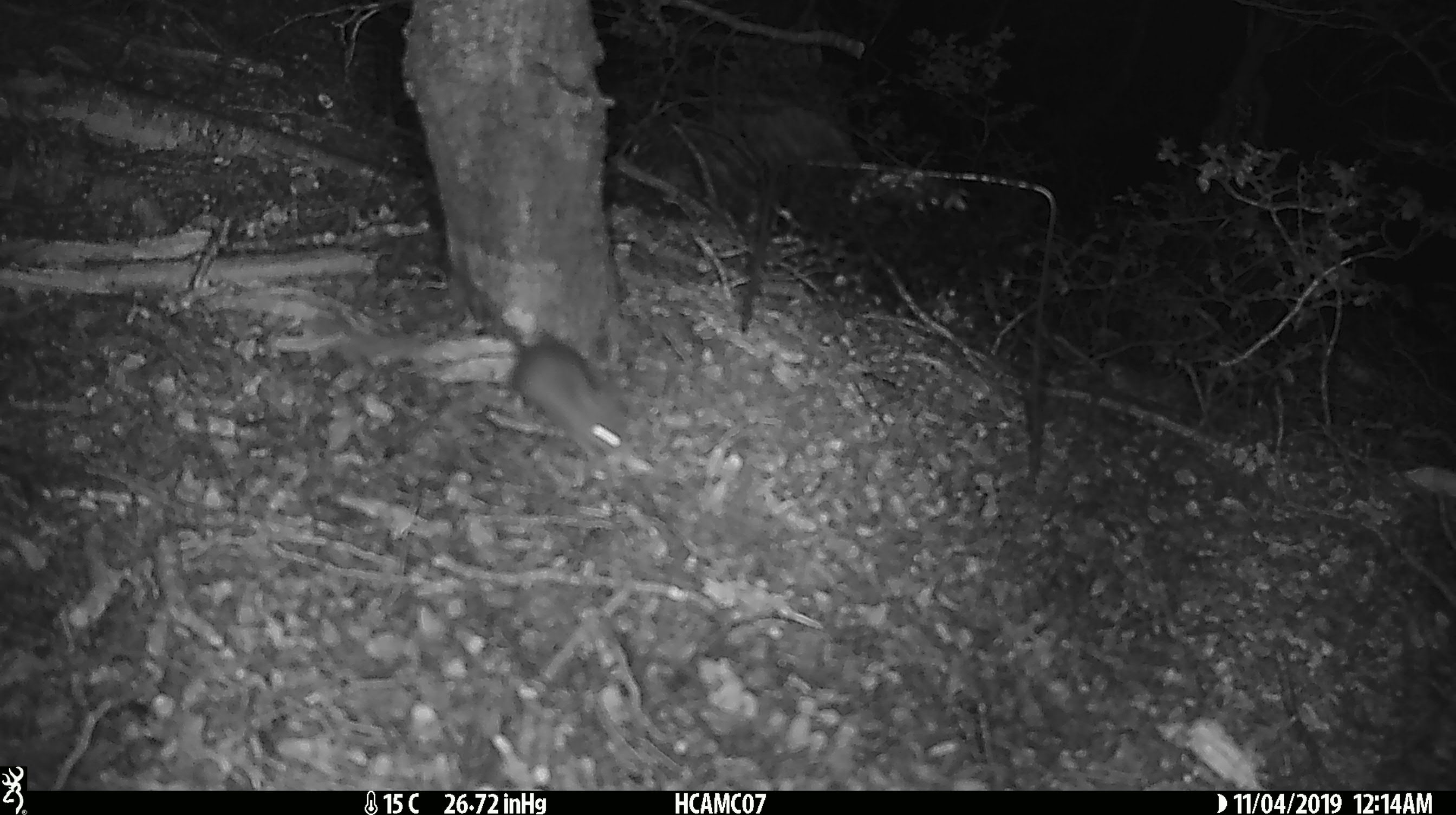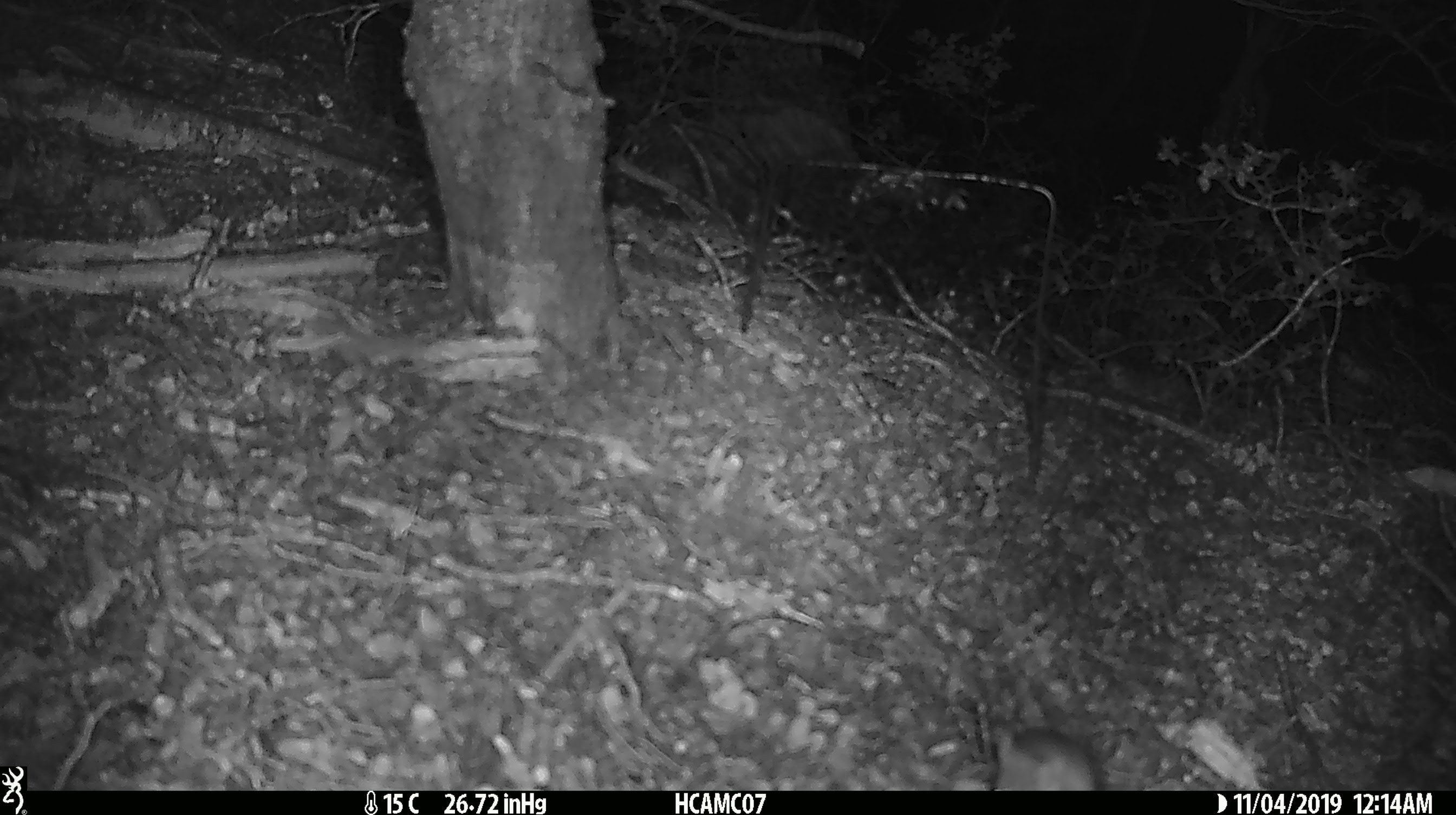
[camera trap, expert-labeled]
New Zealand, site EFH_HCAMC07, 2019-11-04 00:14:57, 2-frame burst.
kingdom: Animalia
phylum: Chordata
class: Mammalia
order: Rodentia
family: Muridae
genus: Mus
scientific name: Mus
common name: mouse